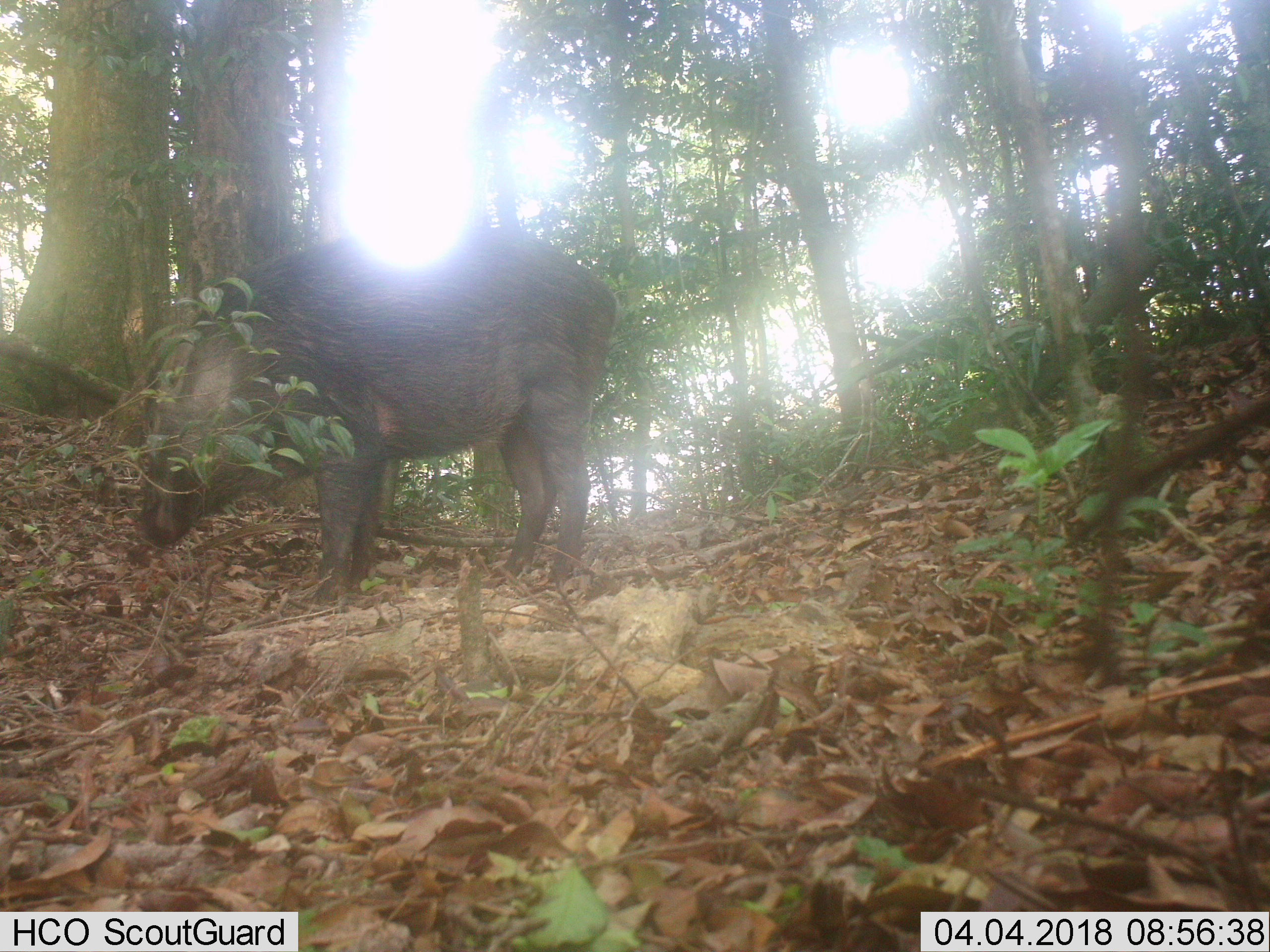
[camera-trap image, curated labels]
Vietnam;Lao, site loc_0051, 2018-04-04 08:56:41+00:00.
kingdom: Animalia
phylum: Chordata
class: Mammalia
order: Artiodactyla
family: Suidae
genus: Sus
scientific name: Sus scrofa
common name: eurasian wild pig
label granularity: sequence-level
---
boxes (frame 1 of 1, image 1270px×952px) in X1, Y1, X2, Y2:
eurasian wild pig: 138, 223, 616, 606